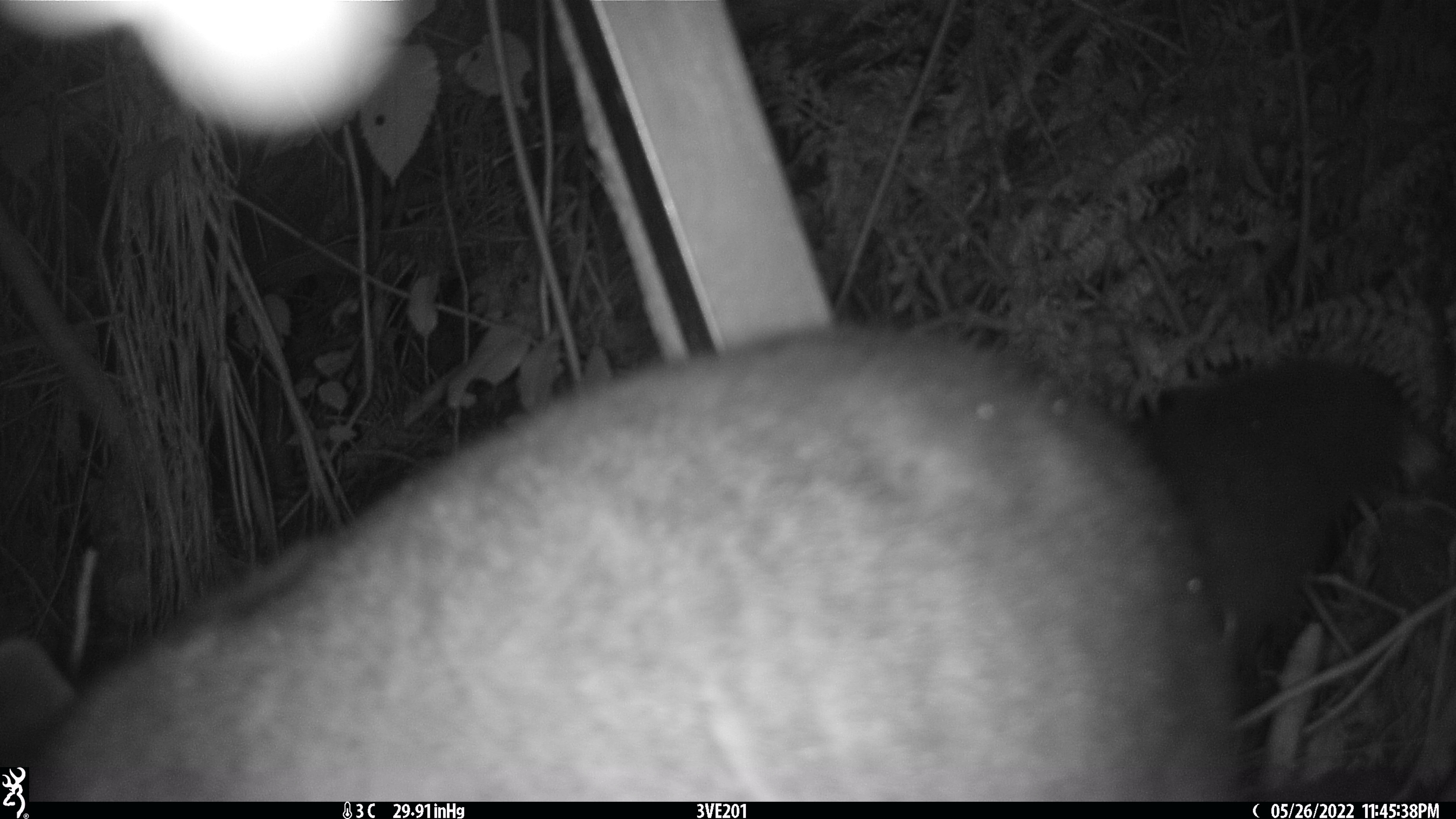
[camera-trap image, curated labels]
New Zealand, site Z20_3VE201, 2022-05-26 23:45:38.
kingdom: Animalia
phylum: Chordata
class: Mammalia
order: Diprotodontia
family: Phalangeridae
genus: Trichosurus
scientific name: Trichosurus vulpecula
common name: common brushtail possum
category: possum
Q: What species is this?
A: Possum (common brushtail possum) (Trichosurus vulpecula).